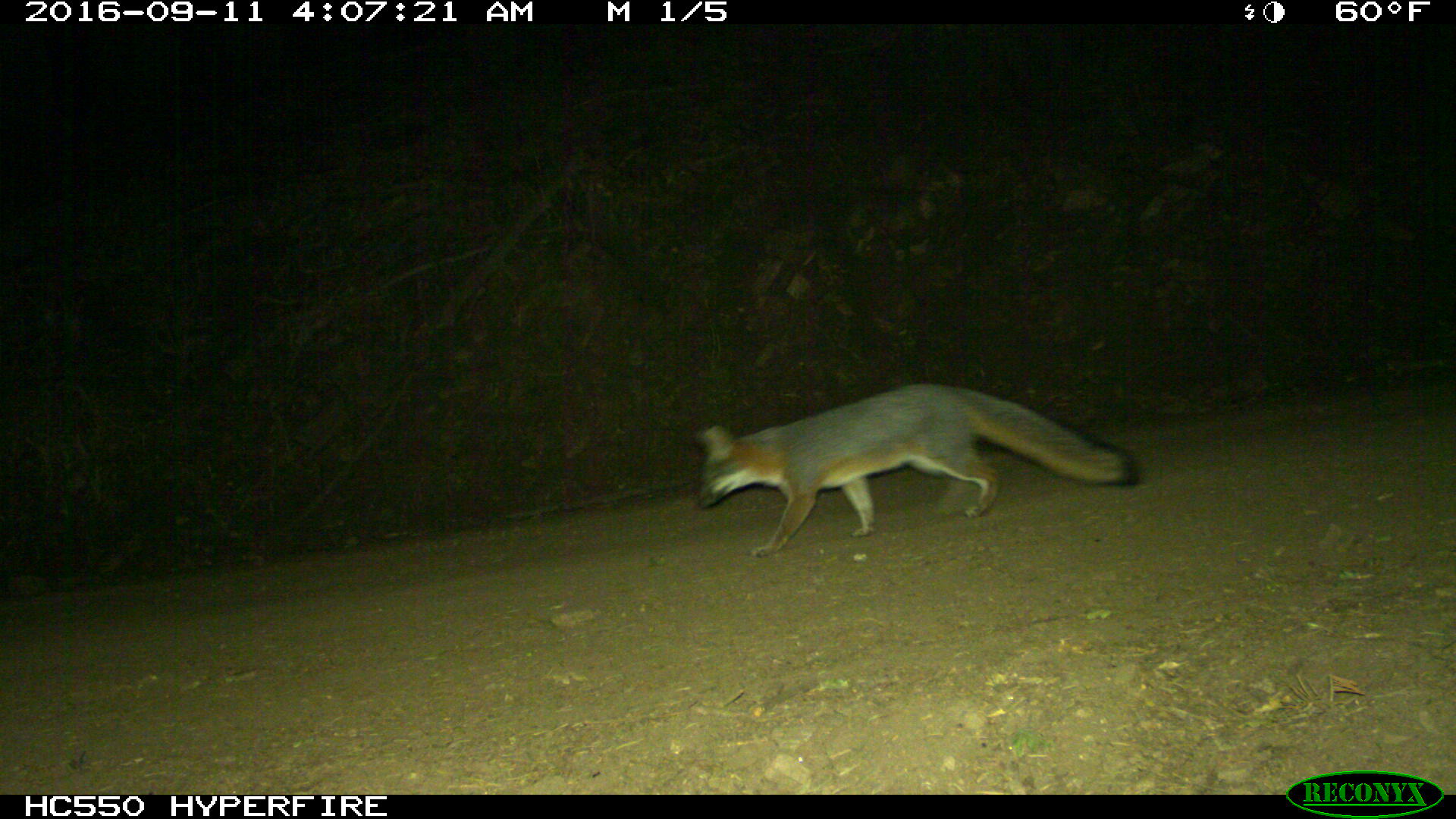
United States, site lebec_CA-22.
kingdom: Animalia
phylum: Chordata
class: Mammalia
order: Carnivora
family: Canidae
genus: Urocyon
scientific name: Urocyon cinereoargenteus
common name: gray fox